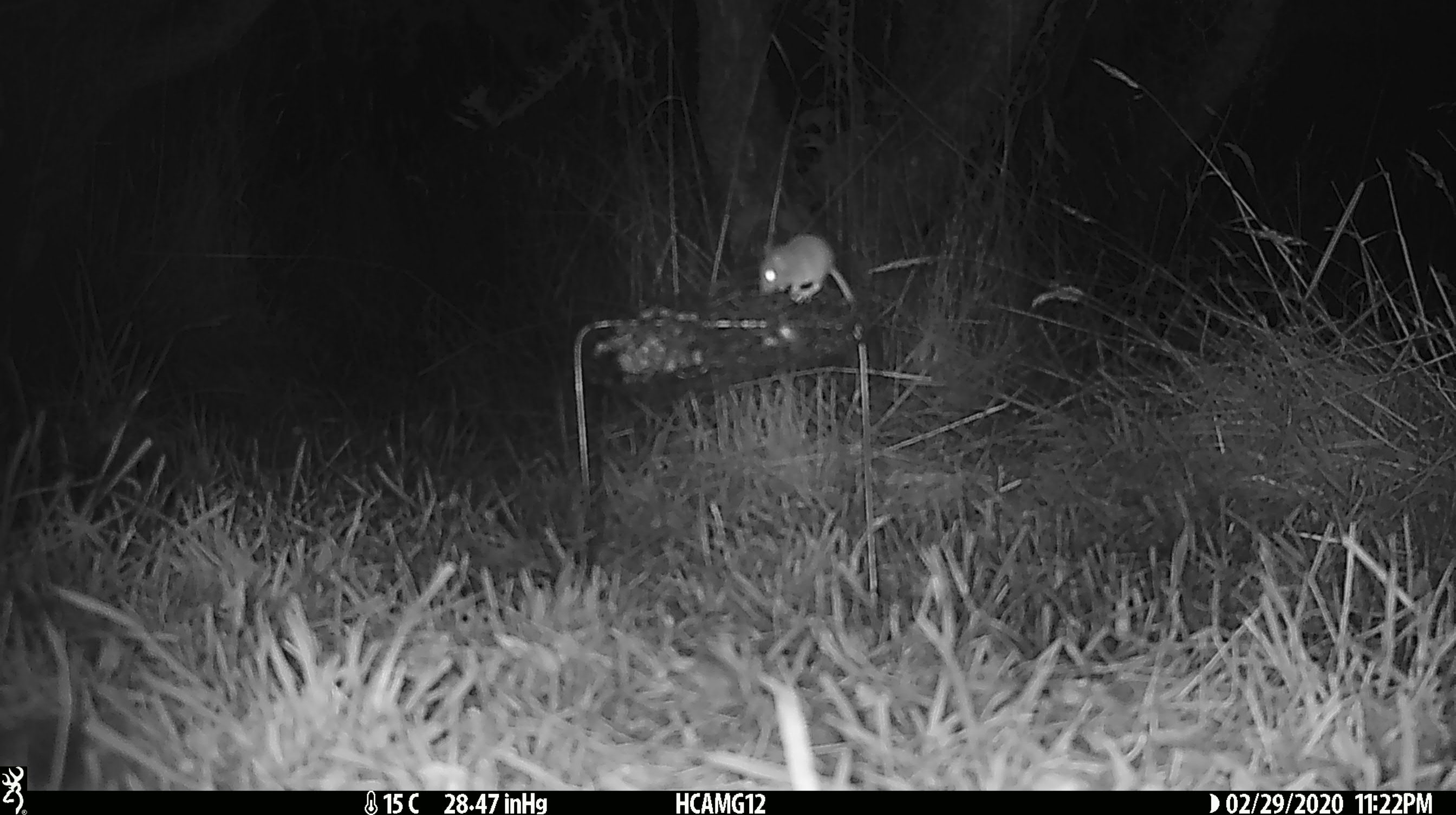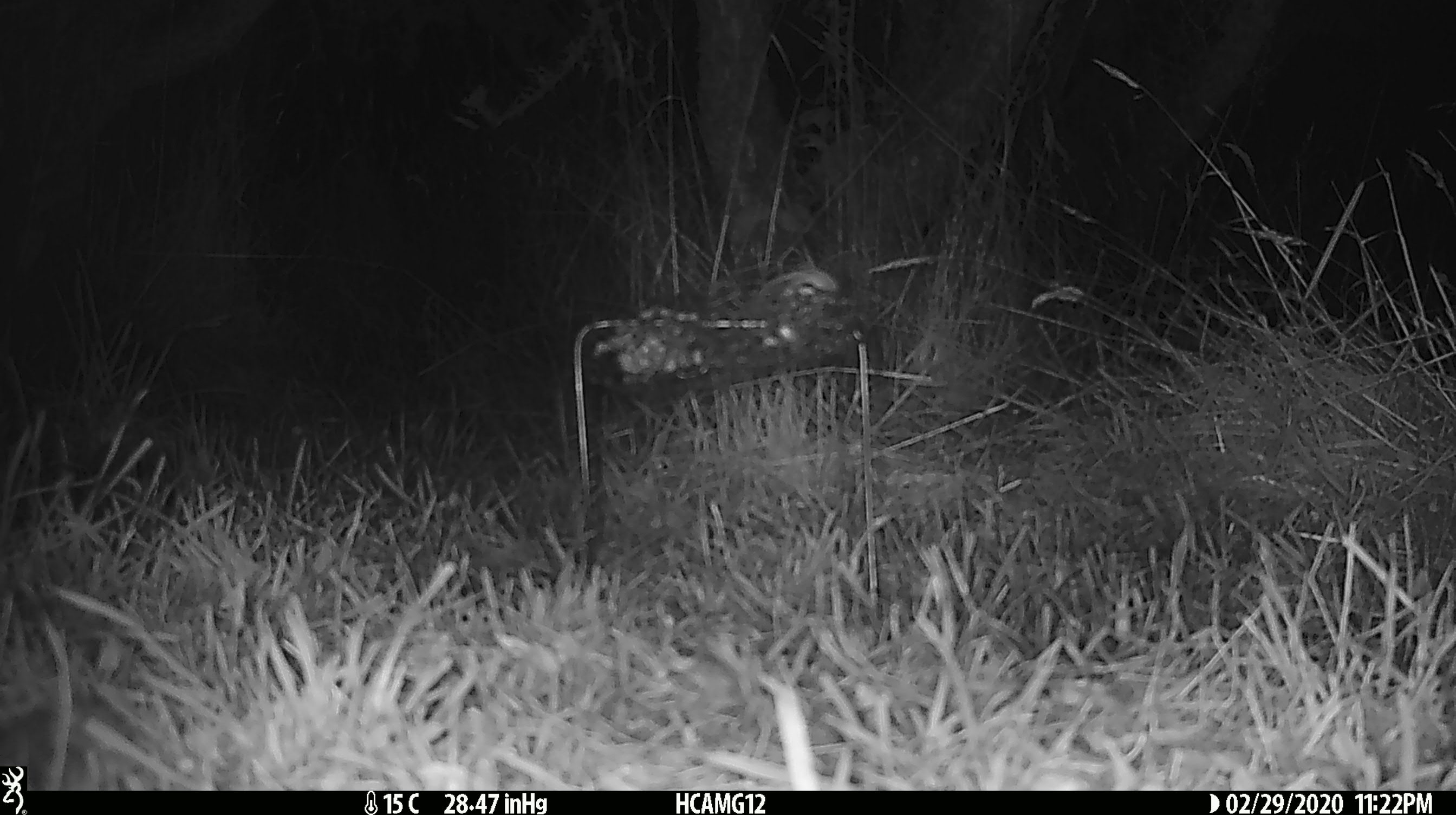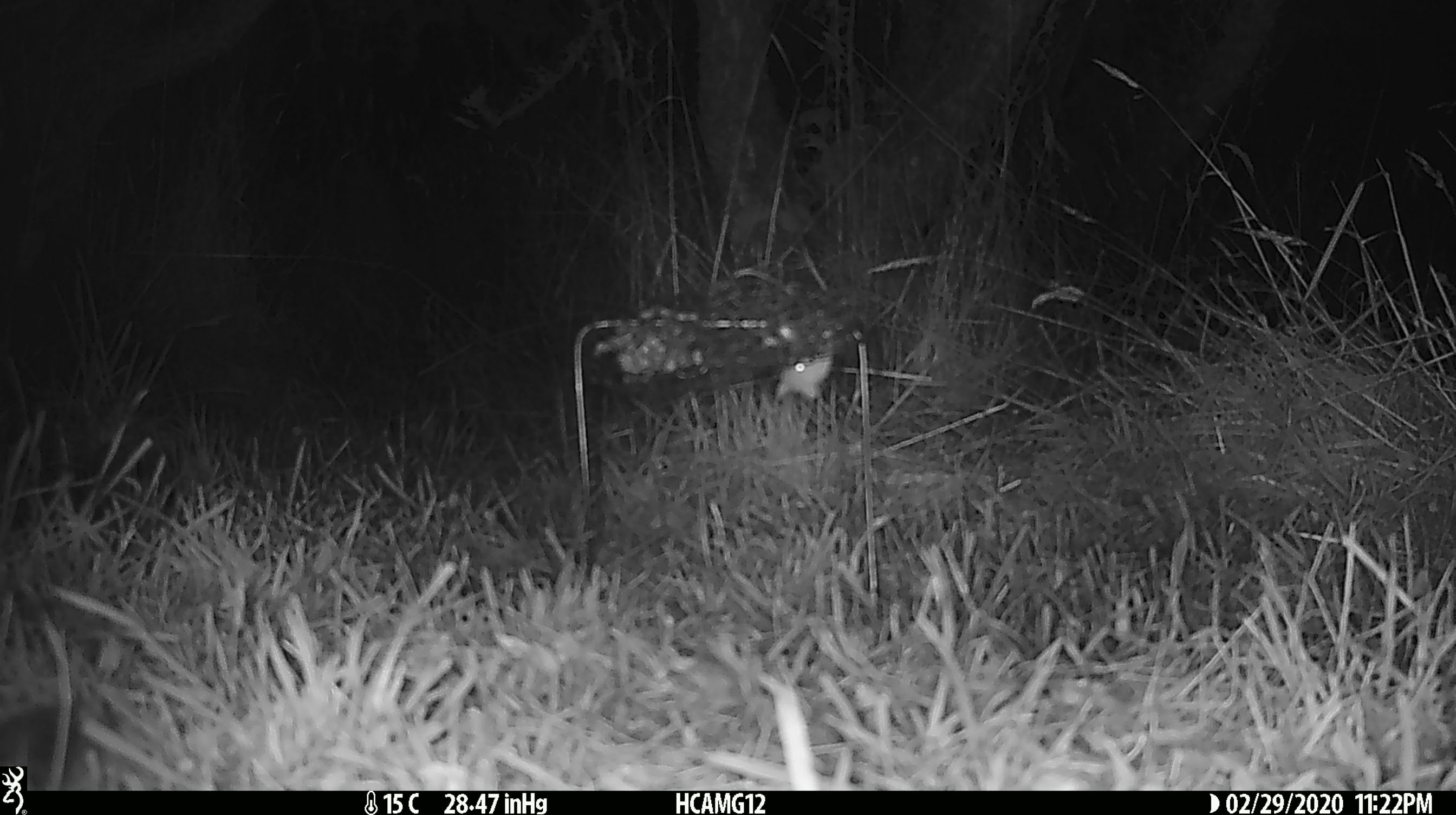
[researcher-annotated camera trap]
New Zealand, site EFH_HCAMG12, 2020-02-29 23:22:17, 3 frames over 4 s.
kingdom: Animalia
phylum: Chordata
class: Mammalia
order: Rodentia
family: Muridae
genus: Mus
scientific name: Mus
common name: mouse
Mouse (Mus).